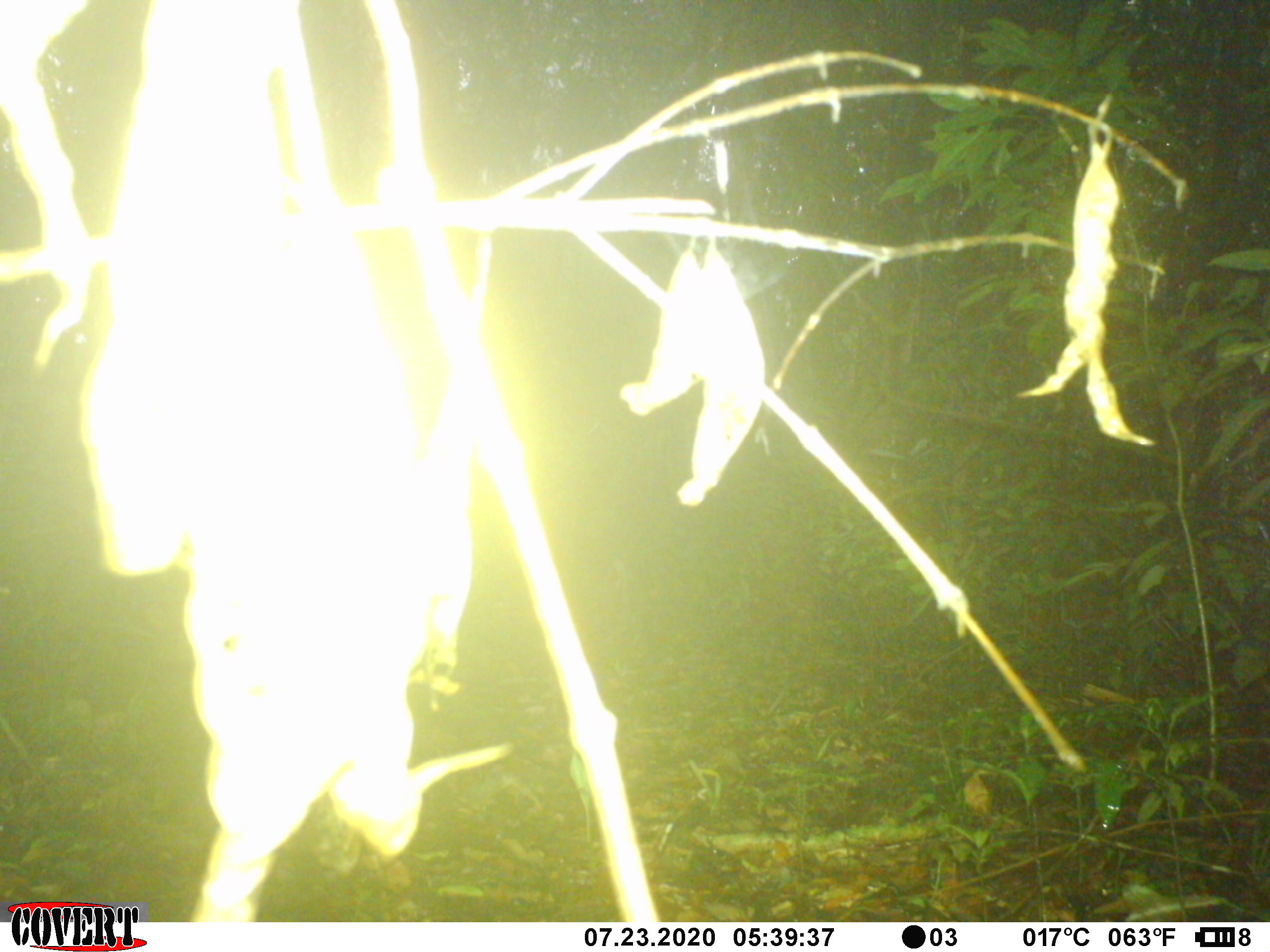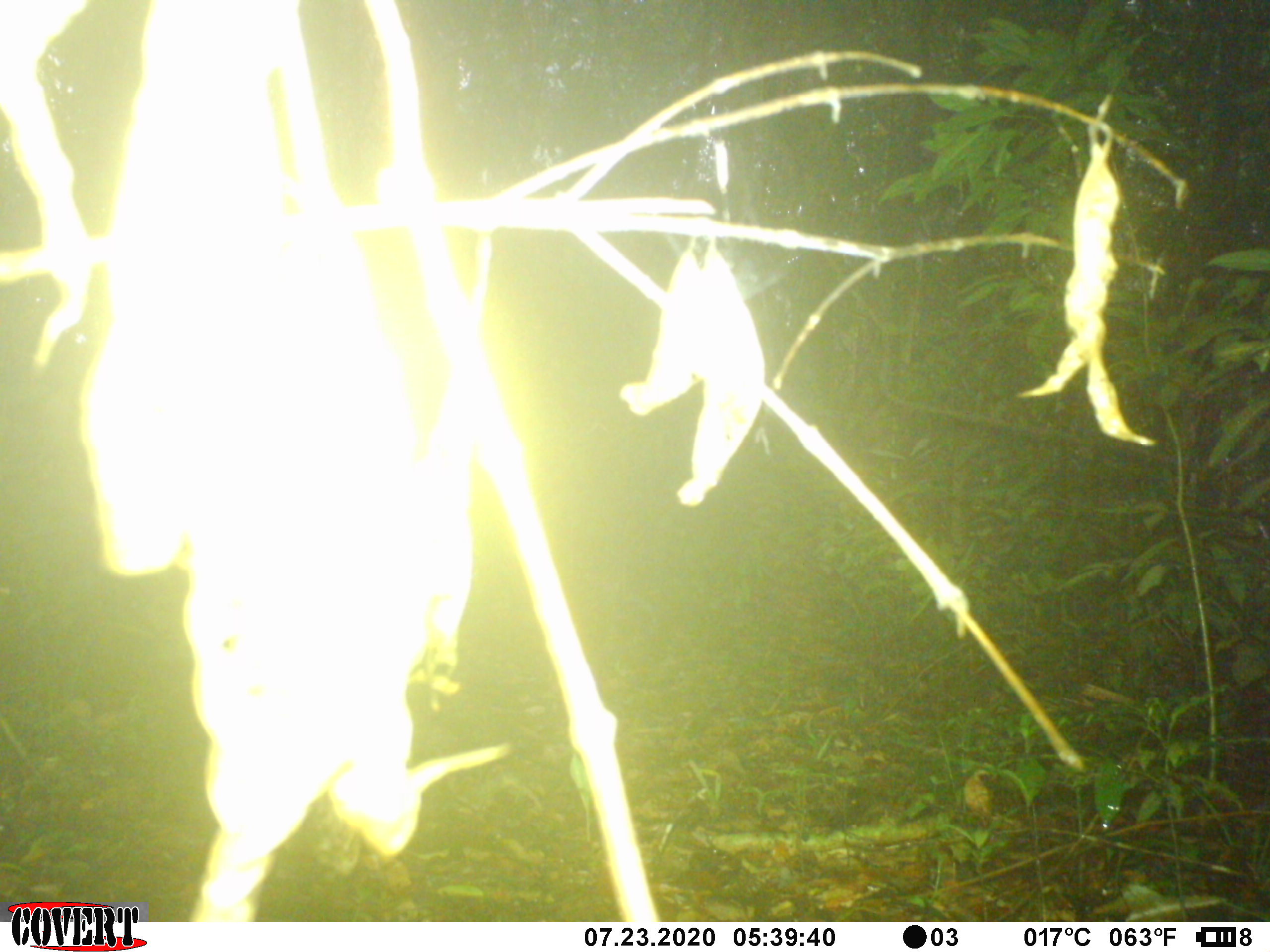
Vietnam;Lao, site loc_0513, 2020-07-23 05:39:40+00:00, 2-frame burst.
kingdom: Animalia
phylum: Chordata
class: Mammalia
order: Artiodactyla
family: Cervidae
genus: Muntiacus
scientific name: Muntiacus vuquangensis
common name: large-antlered muntjac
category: large antlered muntjac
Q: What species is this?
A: Large antlered muntjac (large-antlered muntjac) (Muntiacus vuquangensis).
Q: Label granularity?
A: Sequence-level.